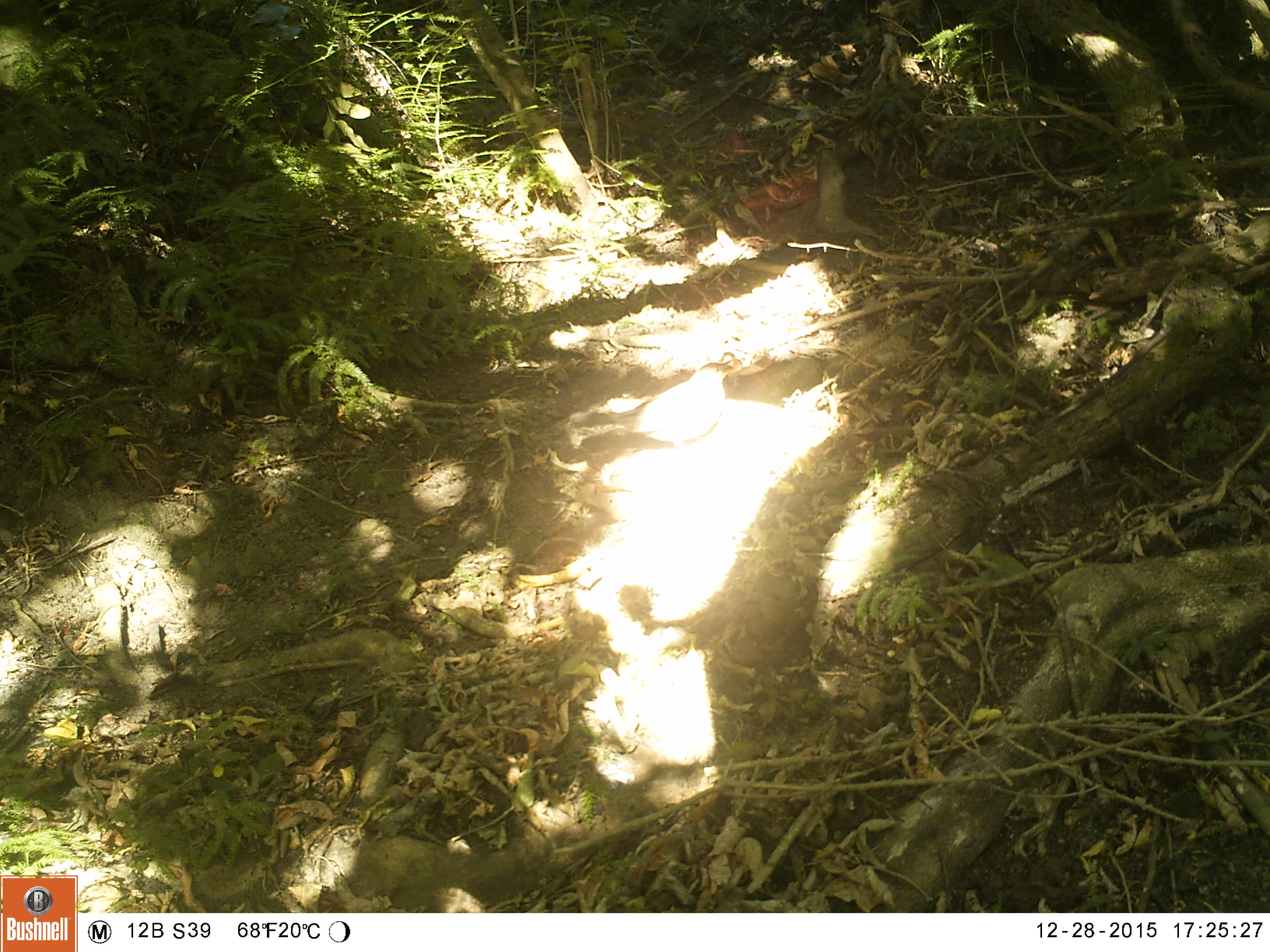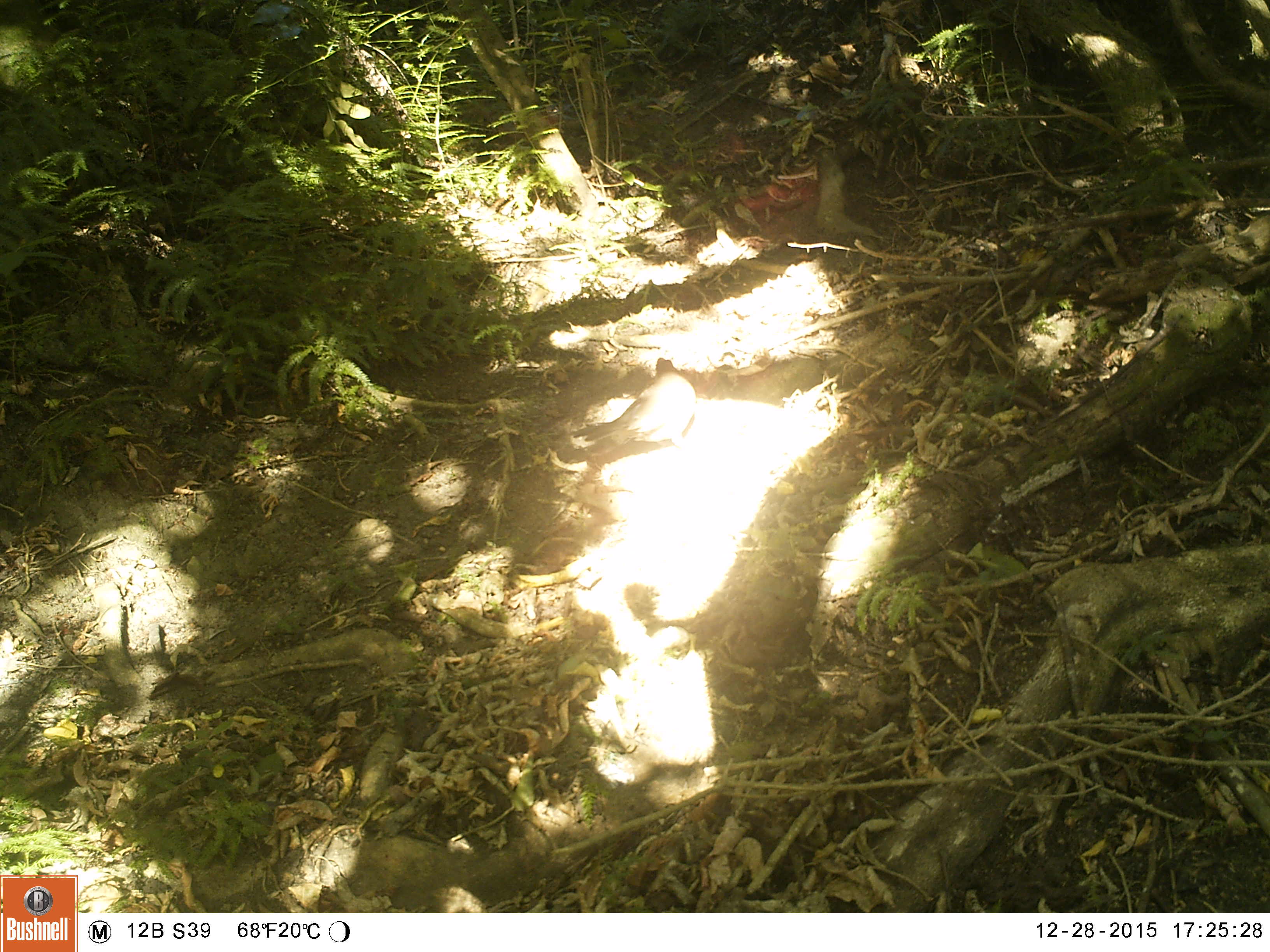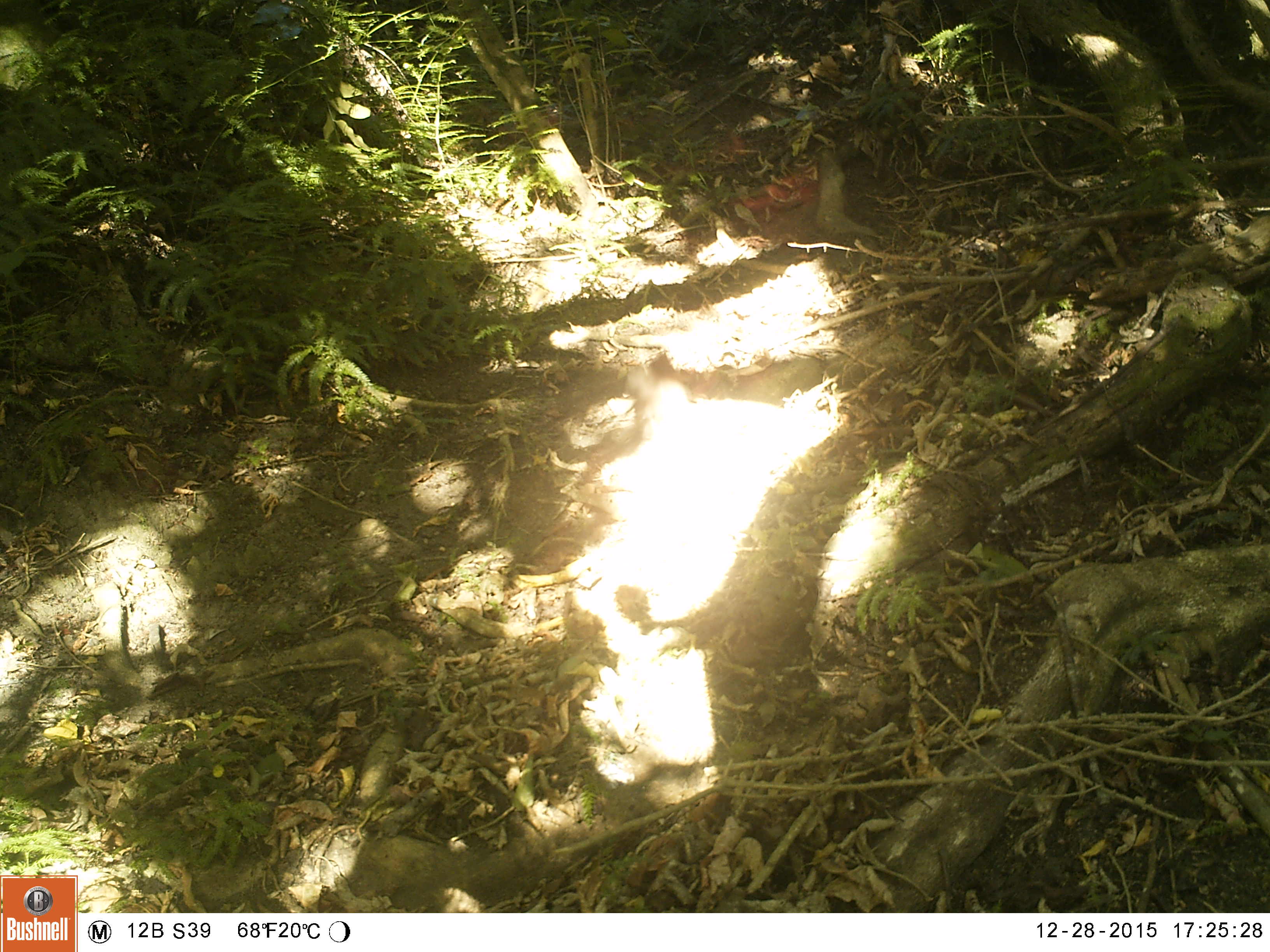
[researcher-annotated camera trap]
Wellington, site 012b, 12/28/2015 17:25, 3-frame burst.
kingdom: Animalia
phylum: Chordata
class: Aves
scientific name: Aves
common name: bird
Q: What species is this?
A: Bird (Aves).